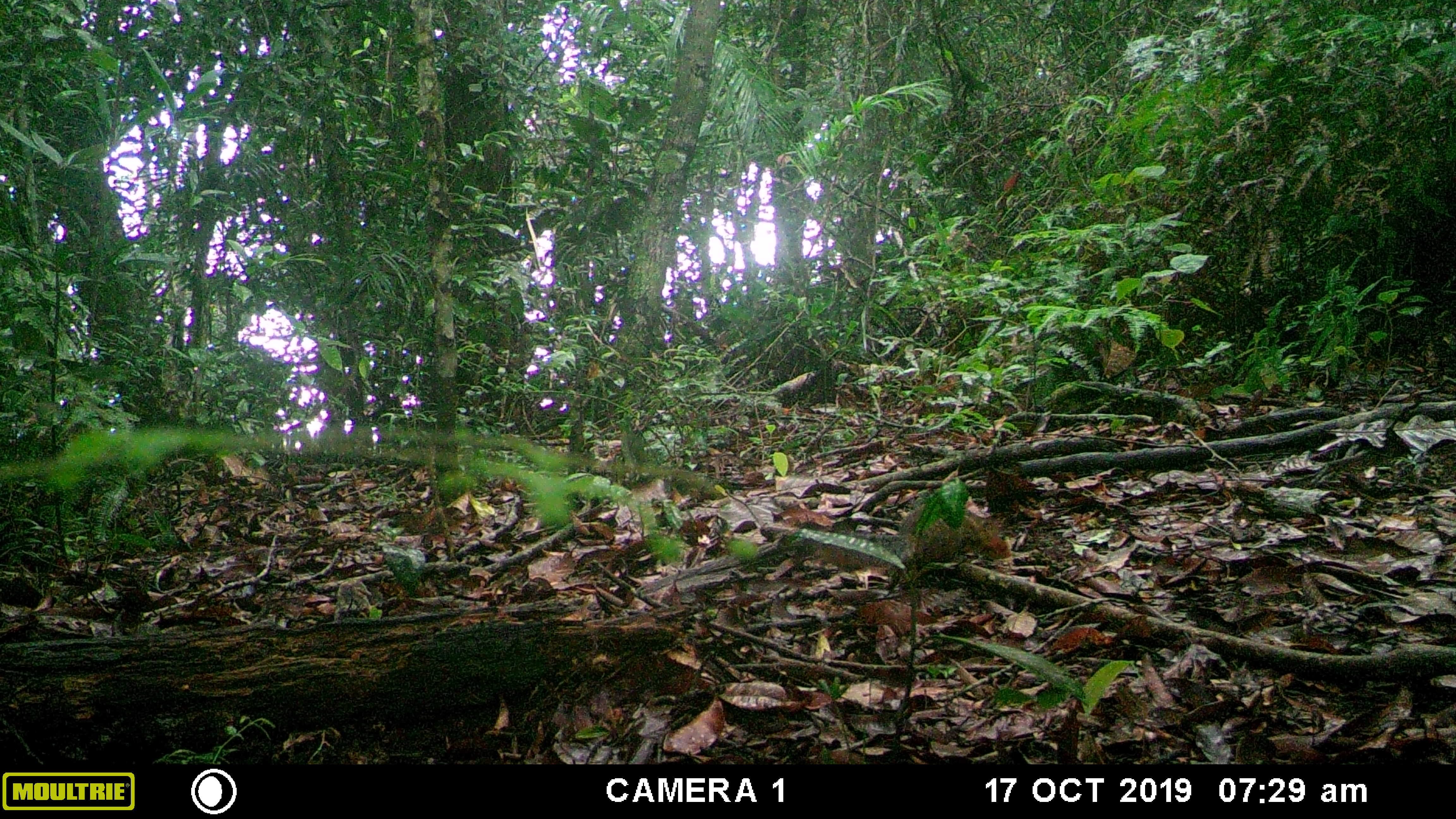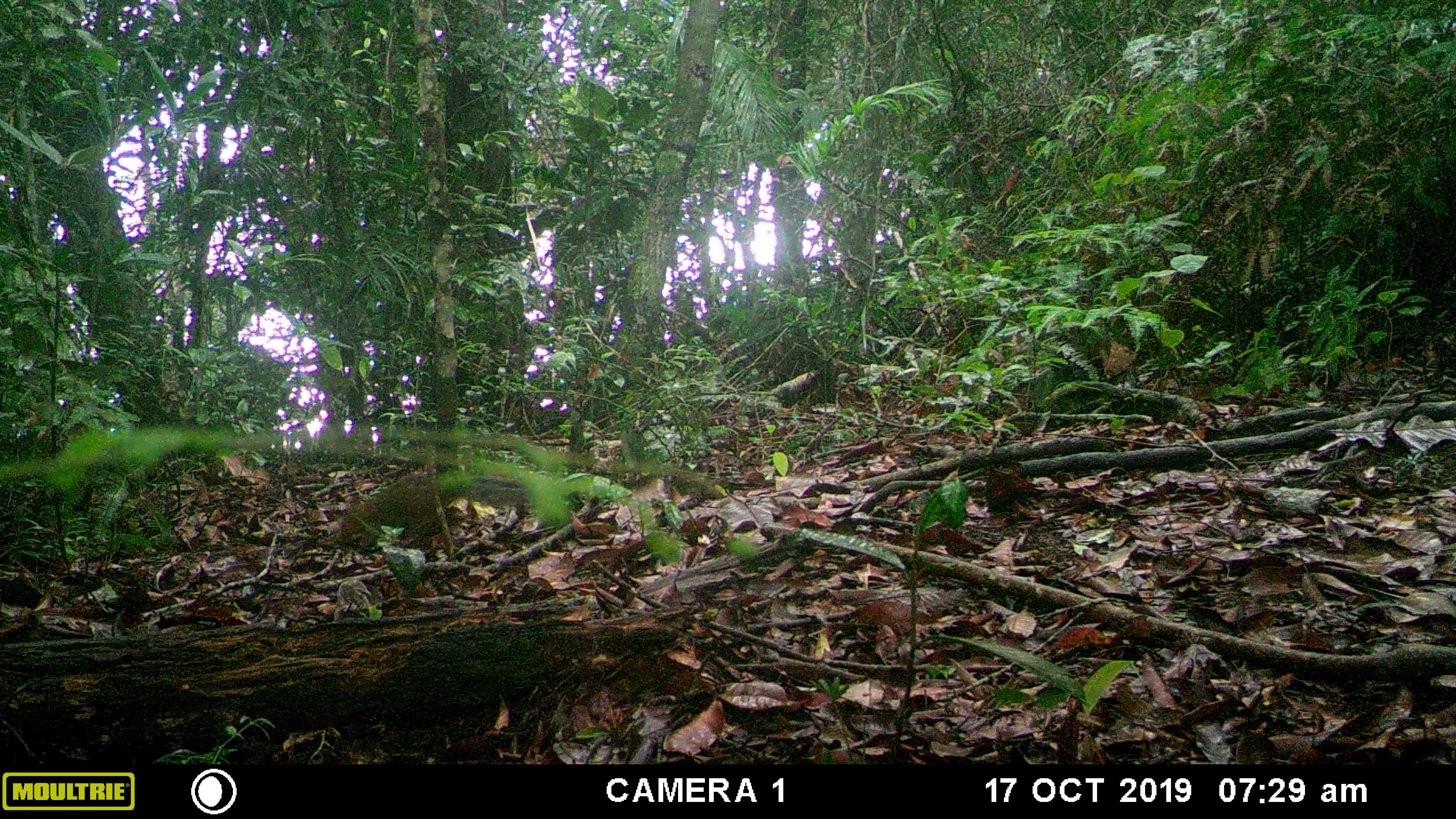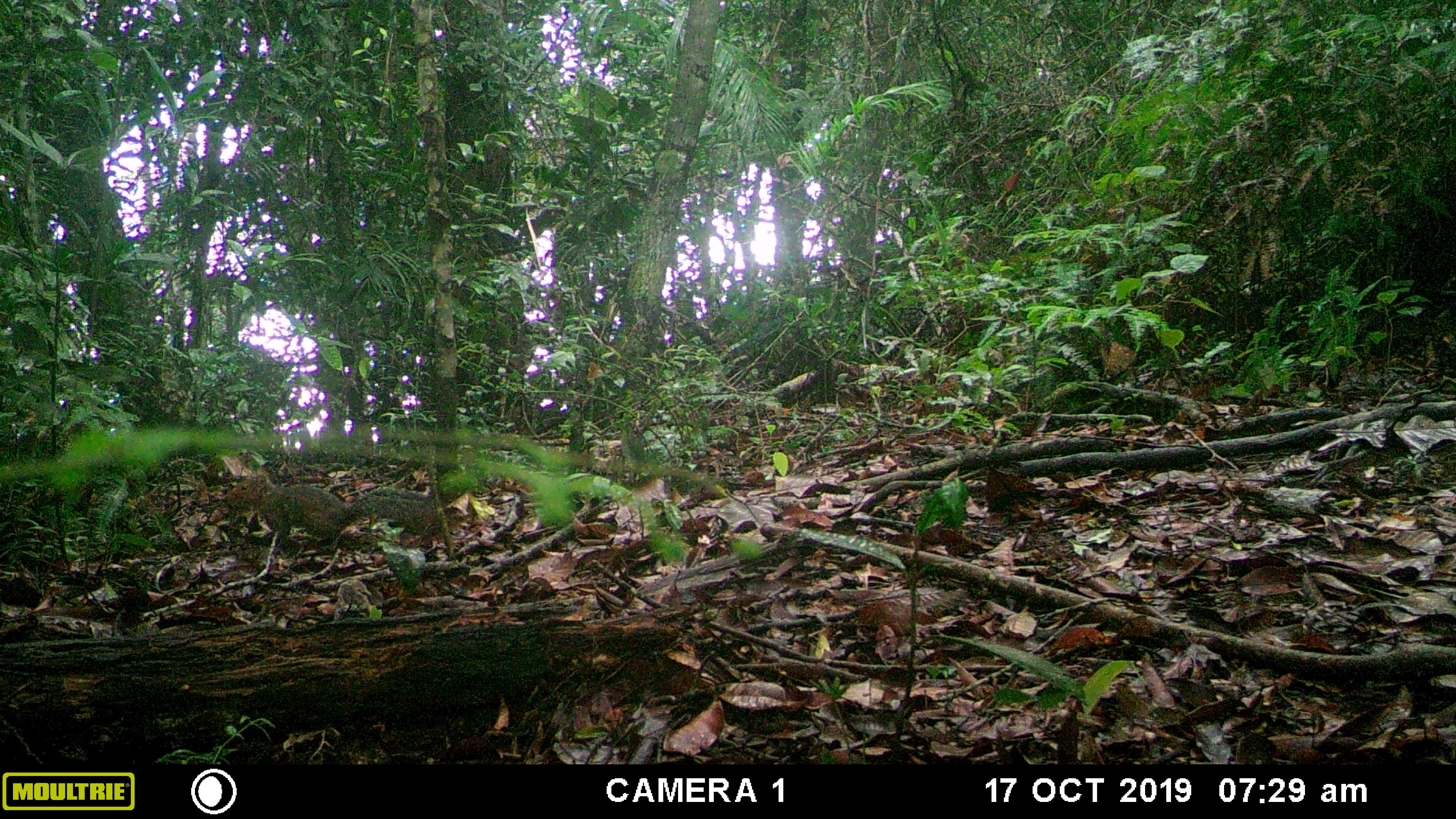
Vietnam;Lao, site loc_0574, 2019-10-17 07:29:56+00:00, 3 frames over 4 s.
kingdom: Animalia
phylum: Chordata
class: Mammalia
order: Rodentia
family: Sciuridae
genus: Dremomys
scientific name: Dremomys rufigenis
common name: red-cheeked squirrel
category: red cheeked squirrel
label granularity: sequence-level